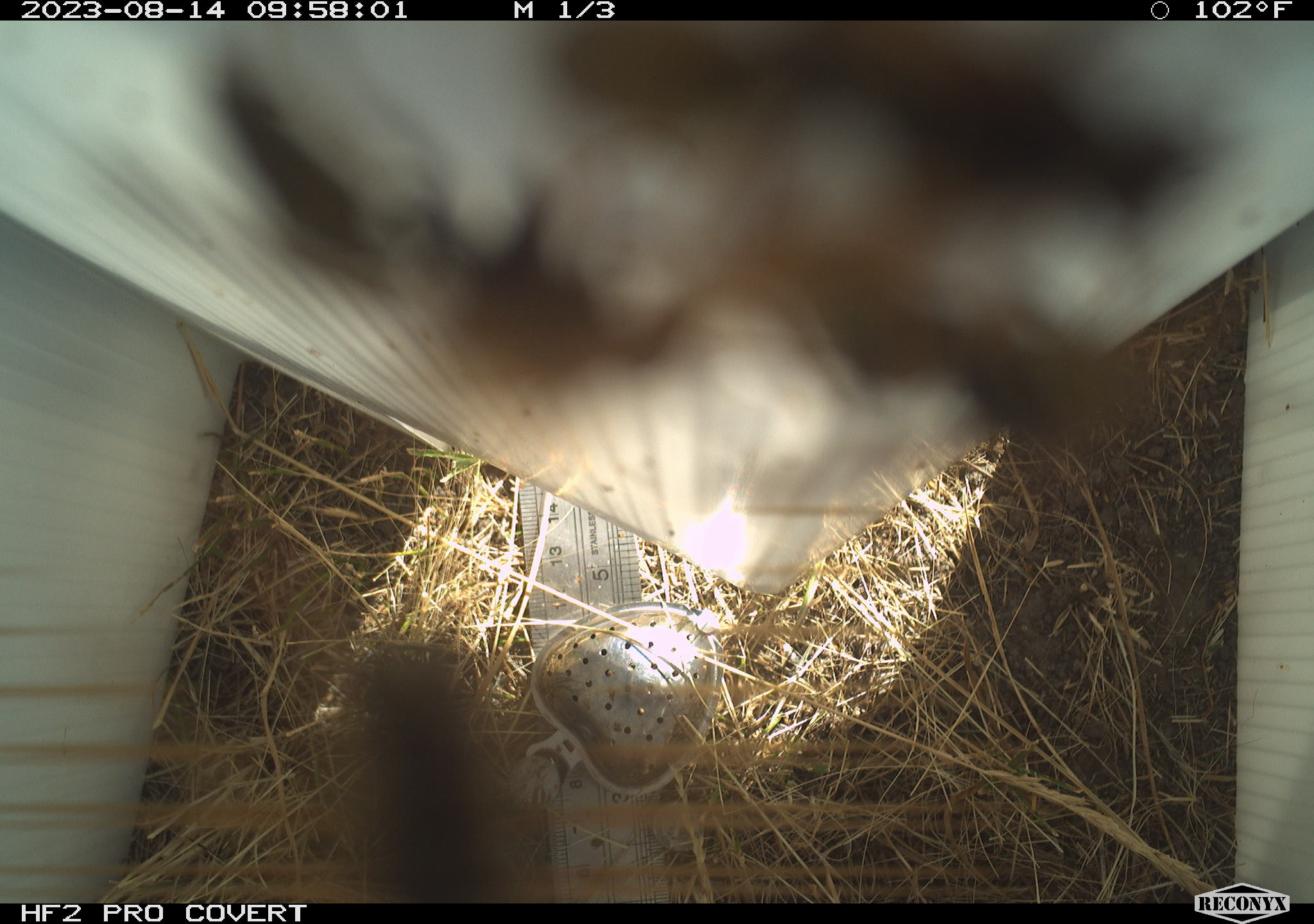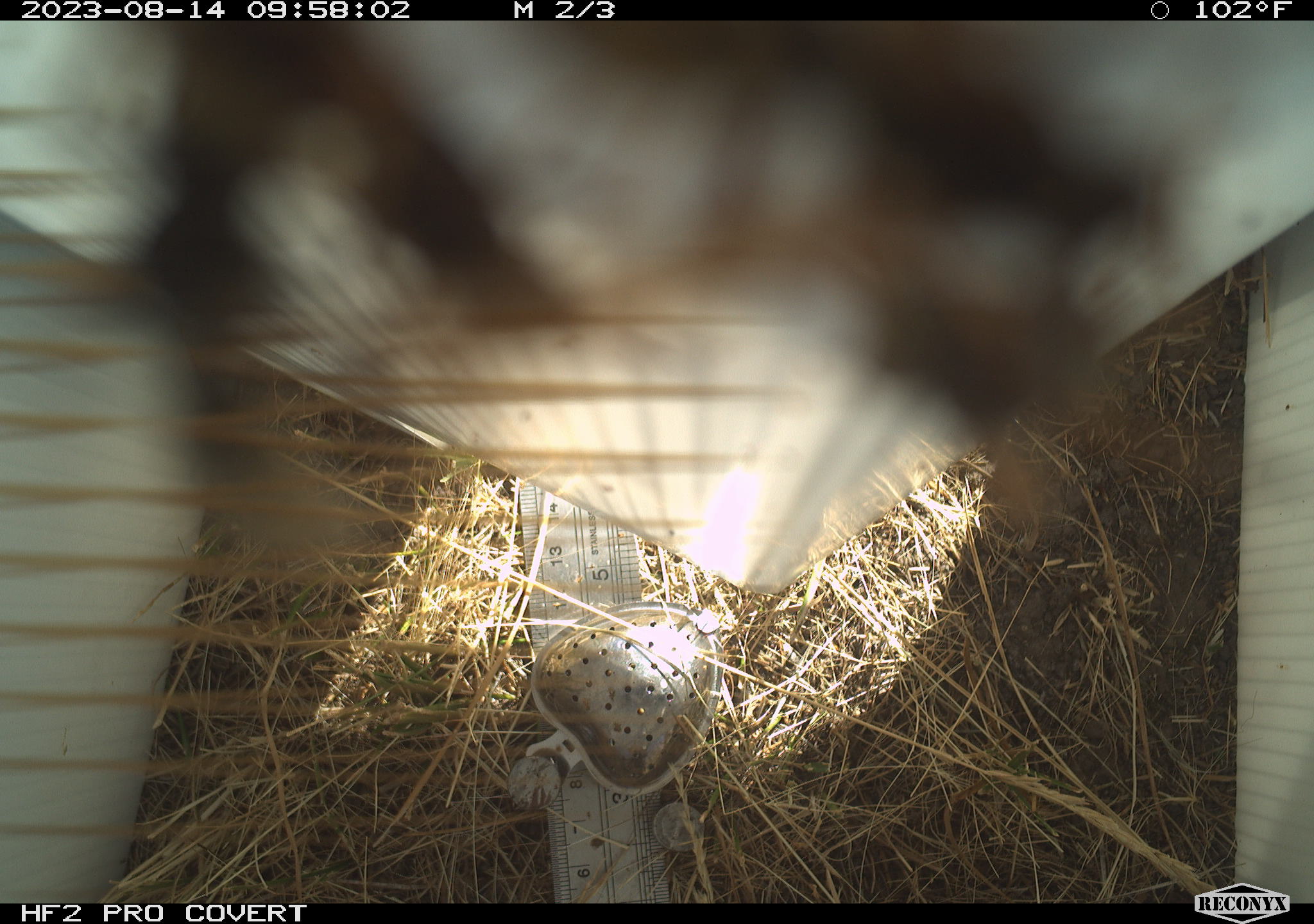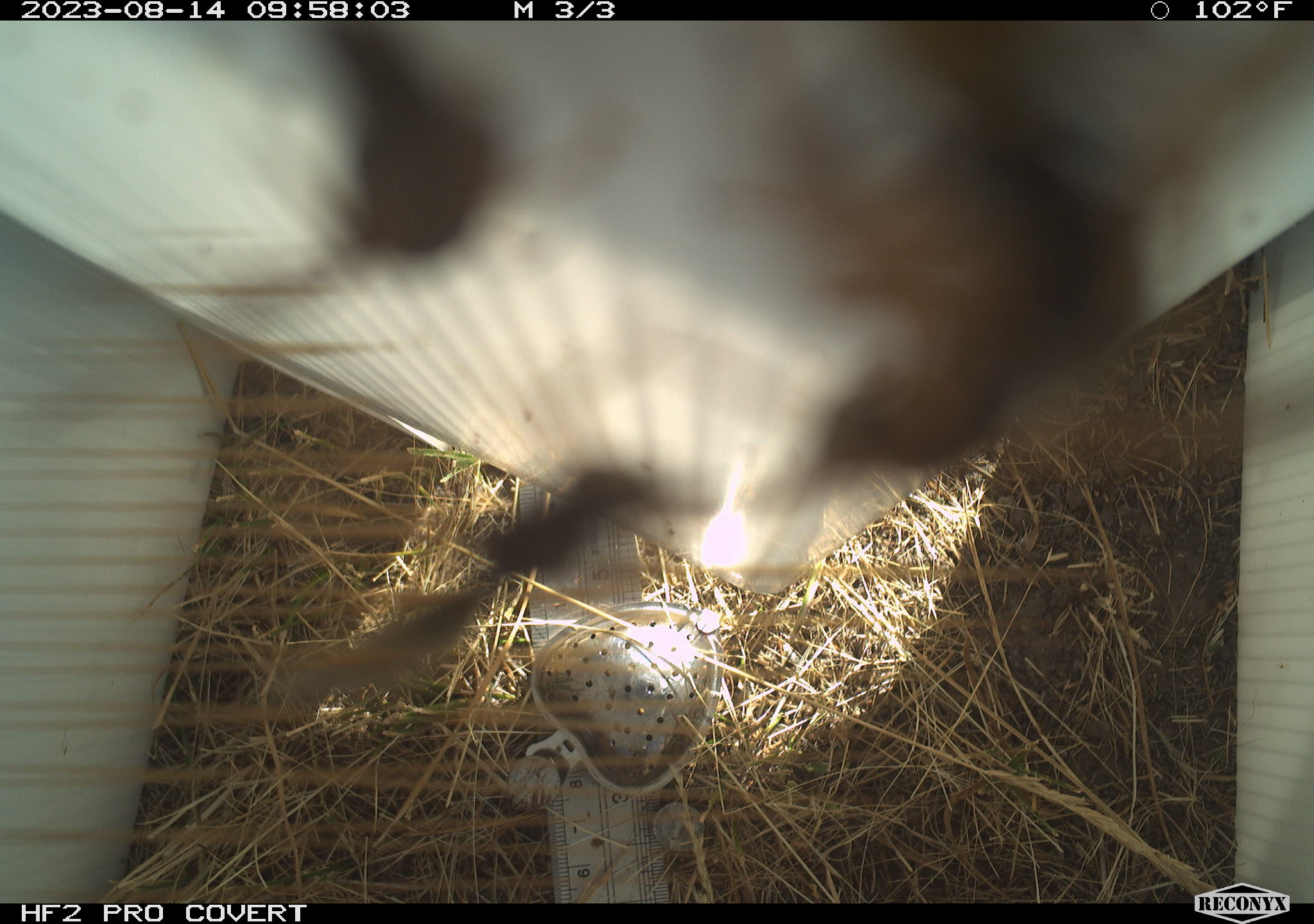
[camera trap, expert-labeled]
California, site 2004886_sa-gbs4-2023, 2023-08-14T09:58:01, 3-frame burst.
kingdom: Animalia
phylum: Arthropoda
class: Insecta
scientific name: Insecta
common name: insect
Insect (Insecta).